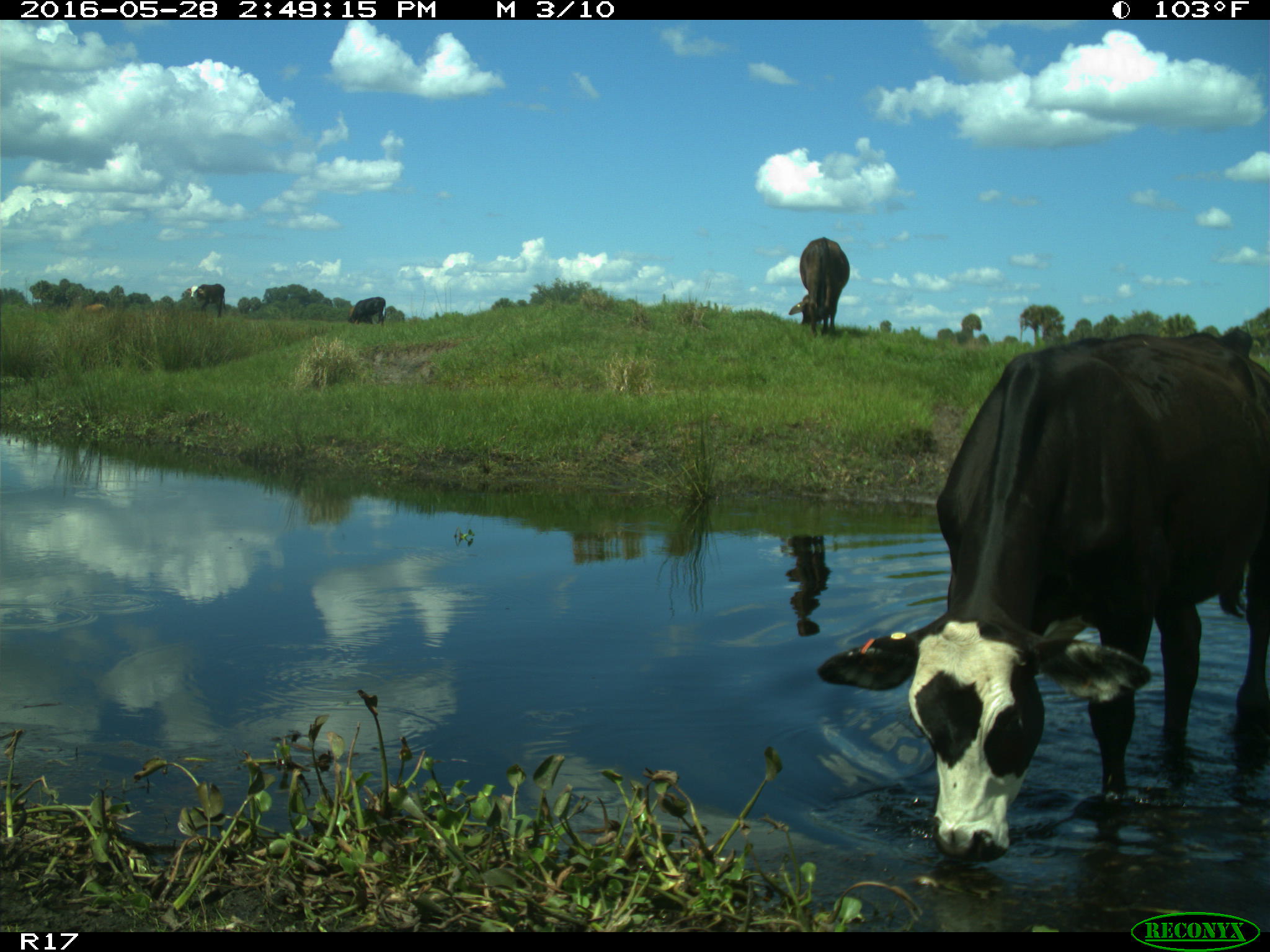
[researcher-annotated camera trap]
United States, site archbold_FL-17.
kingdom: Animalia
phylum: Chordata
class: Mammalia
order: Artiodactyla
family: Bovidae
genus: Bos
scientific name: Bos taurus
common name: domestic cow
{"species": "Bos taurus (domestic cow)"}